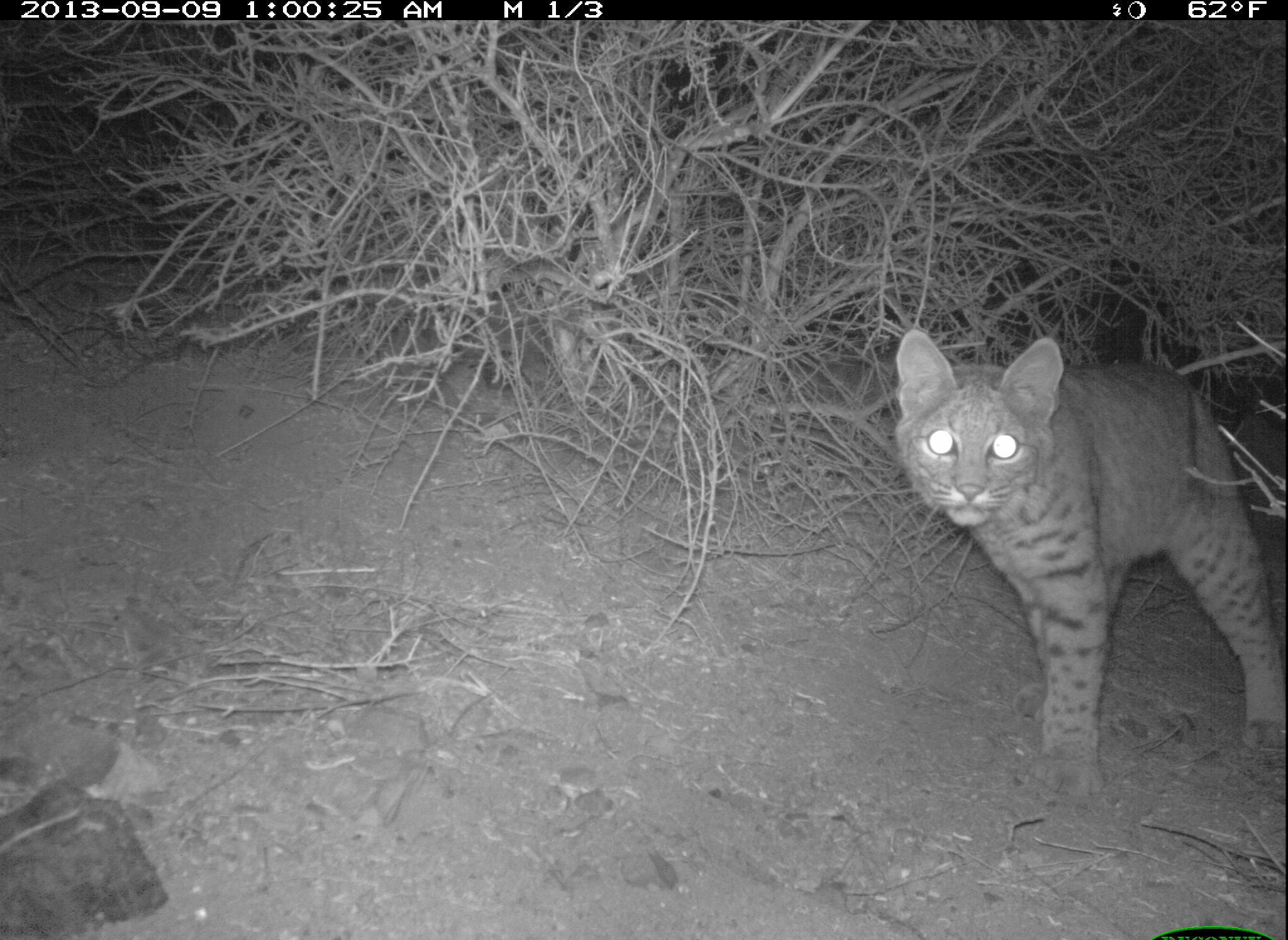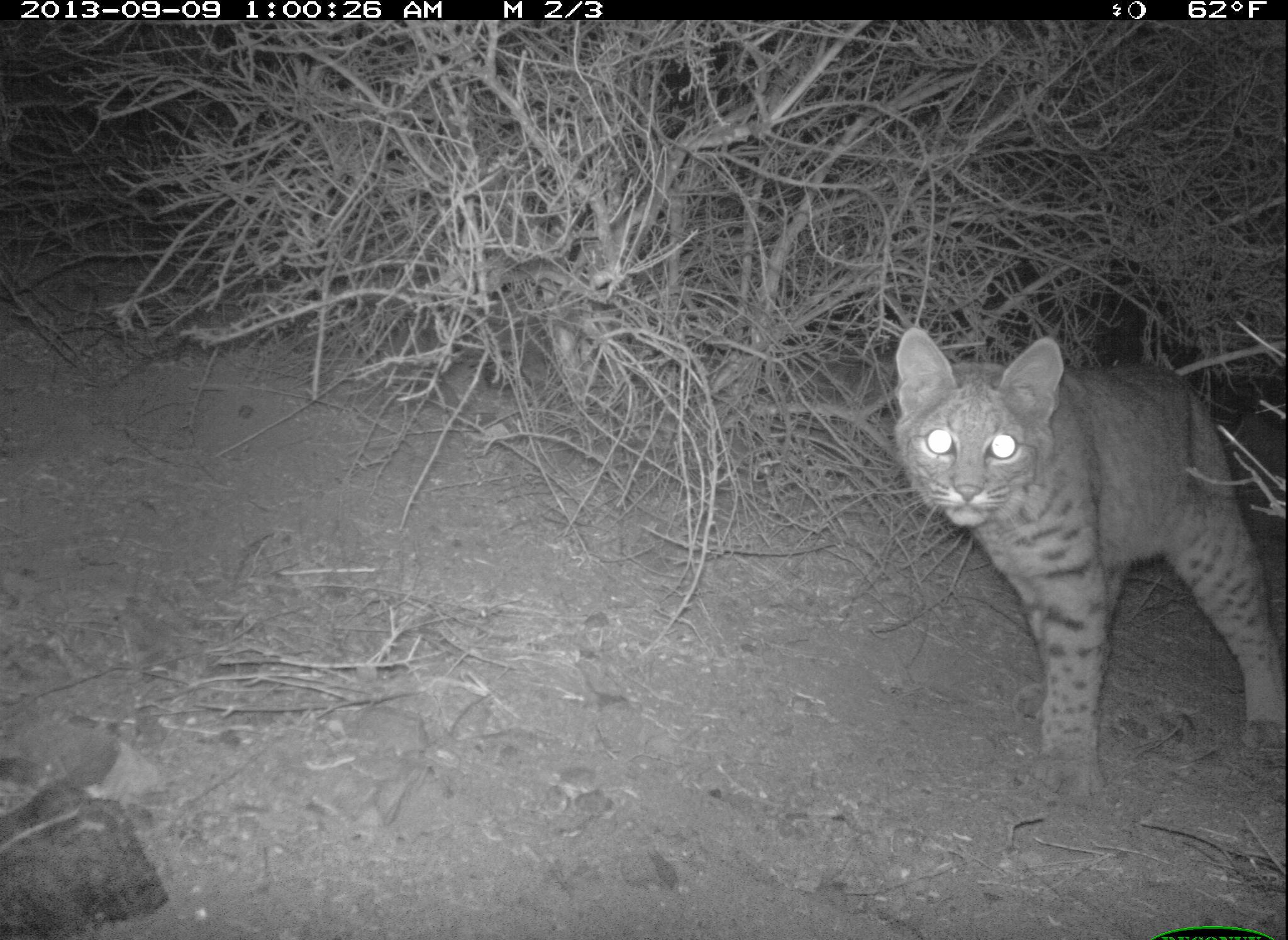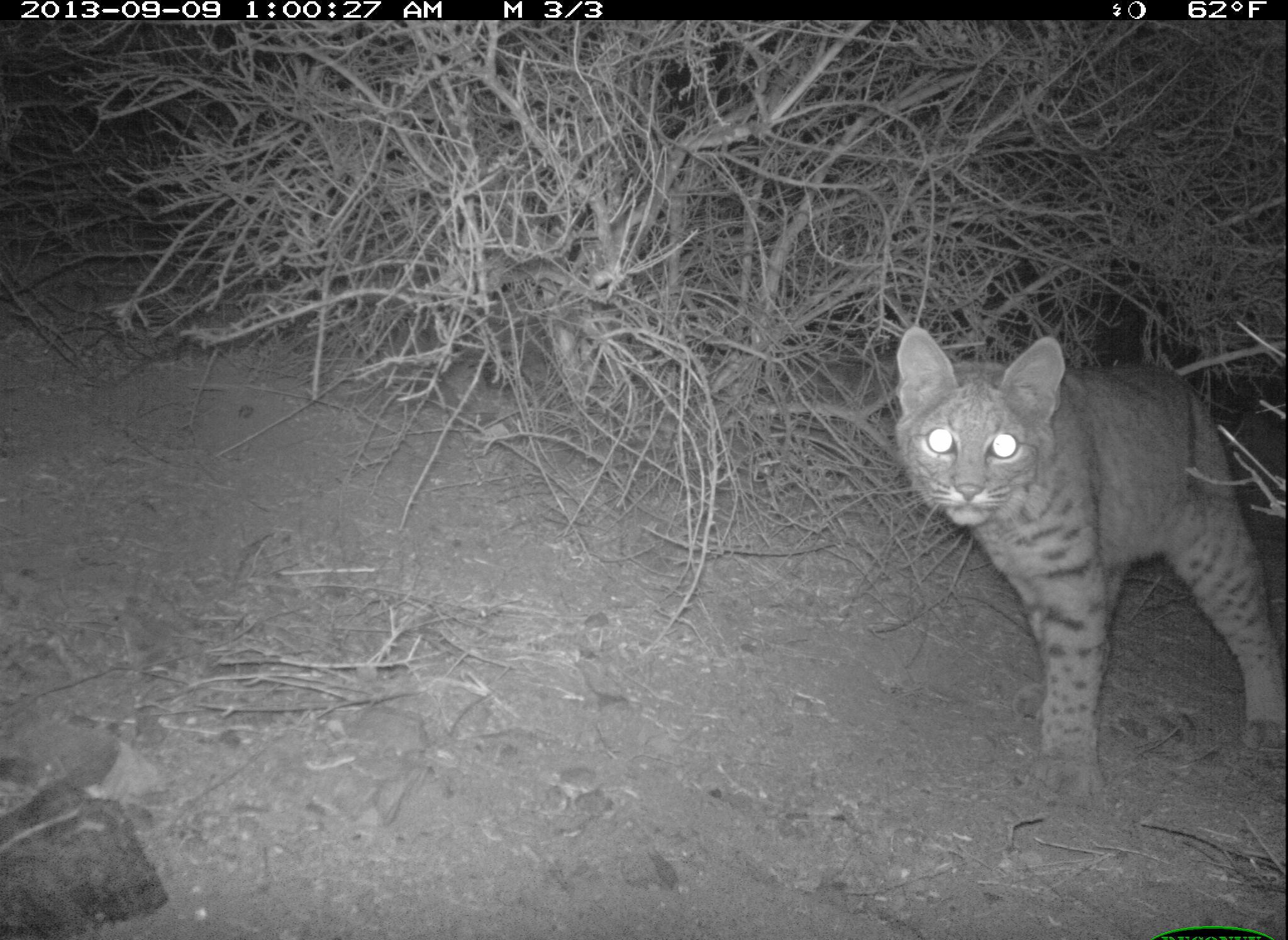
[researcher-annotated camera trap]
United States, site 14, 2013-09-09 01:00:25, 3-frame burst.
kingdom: Animalia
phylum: Chordata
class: Mammalia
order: Carnivora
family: Felidae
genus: Lynx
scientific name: Lynx rufus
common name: bobcat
Bobcat (Lynx rufus).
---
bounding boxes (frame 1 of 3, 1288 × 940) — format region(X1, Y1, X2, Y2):
bobcat: region(888, 325, 1288, 791)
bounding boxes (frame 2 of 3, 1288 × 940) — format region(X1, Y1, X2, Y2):
bobcat: region(887, 323, 1287, 806)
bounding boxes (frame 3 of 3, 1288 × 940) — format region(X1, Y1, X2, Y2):
bobcat: region(894, 326, 1288, 807)